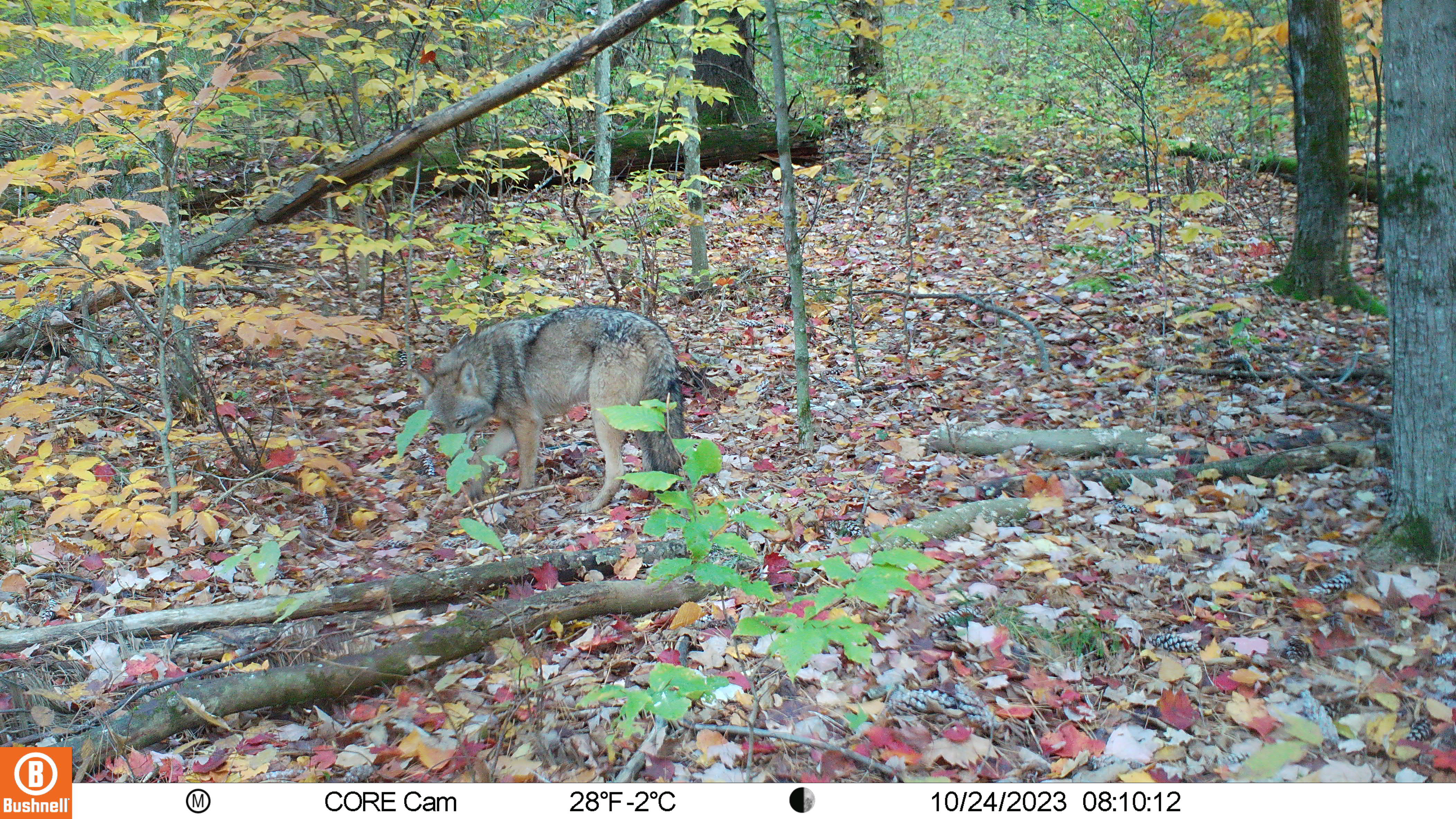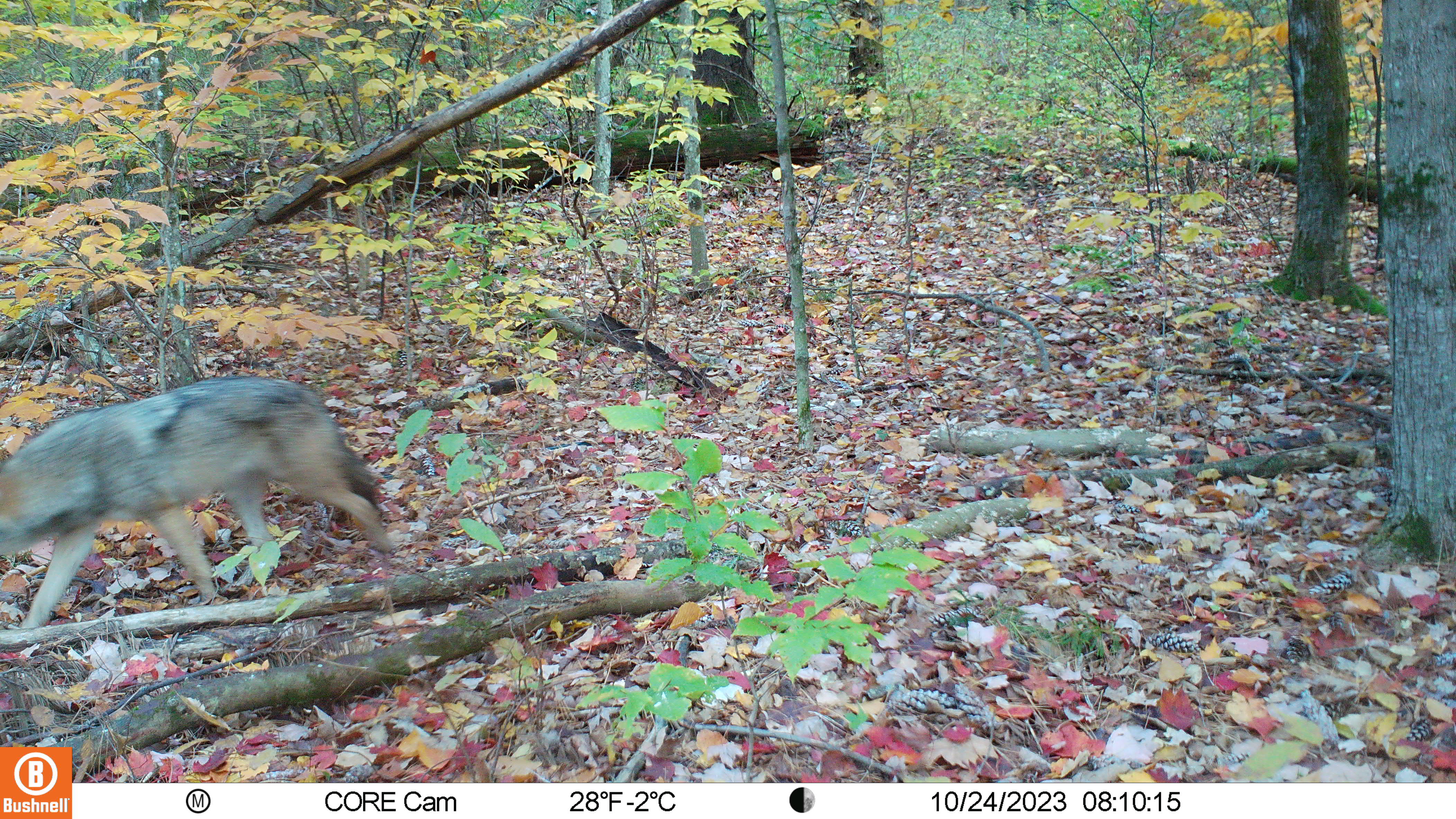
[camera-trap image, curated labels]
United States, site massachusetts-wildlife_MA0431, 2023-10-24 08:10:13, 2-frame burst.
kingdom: Animalia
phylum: Chordata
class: Mammalia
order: Carnivora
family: Canidae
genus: Canis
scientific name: Canis latrans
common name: coyote